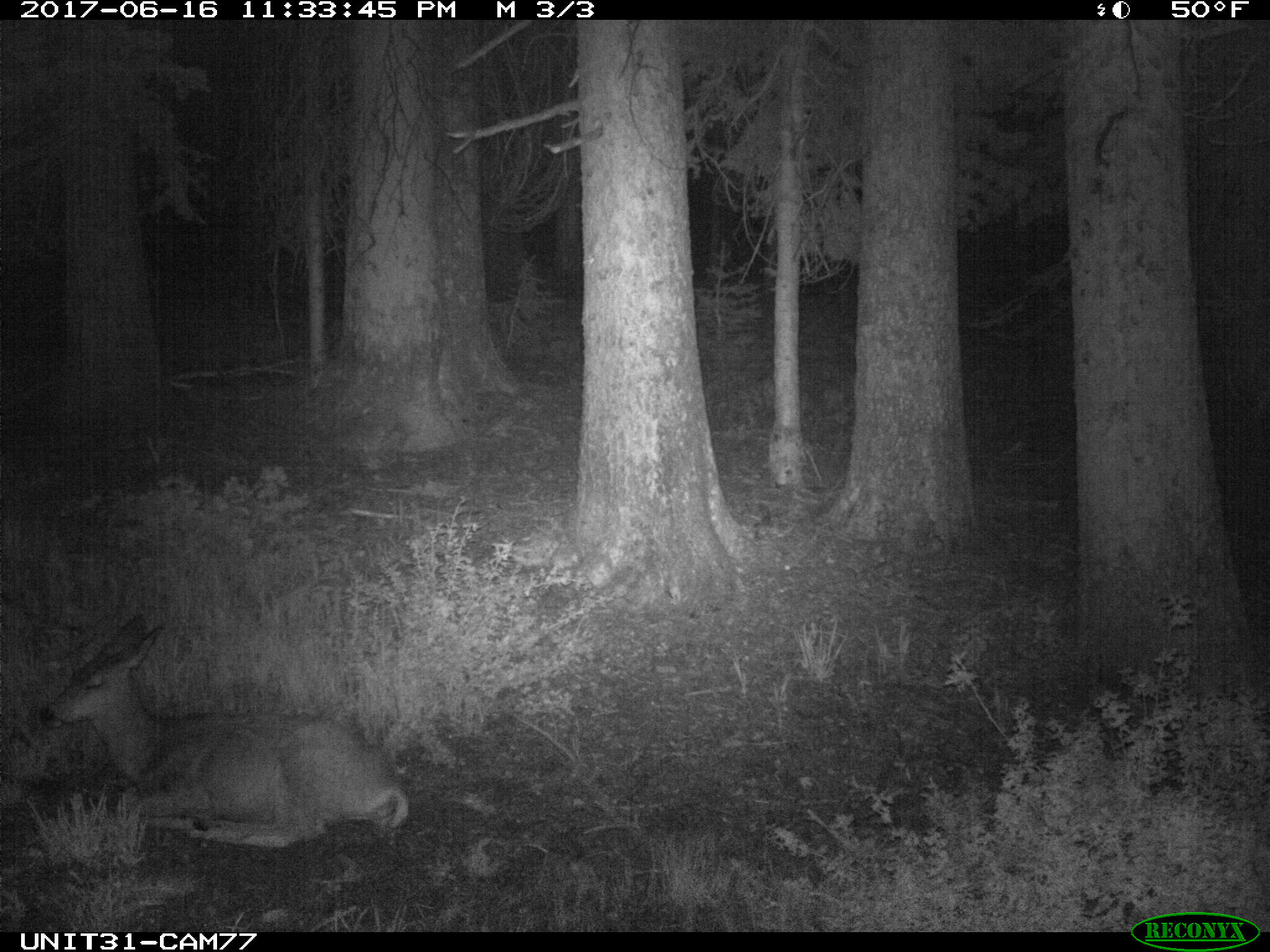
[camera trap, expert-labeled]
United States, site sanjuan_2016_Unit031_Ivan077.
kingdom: Animalia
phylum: Chordata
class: Mammalia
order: Artiodactyla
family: Cervidae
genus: Odocoileus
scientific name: Odocoileus hemionus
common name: mule deer